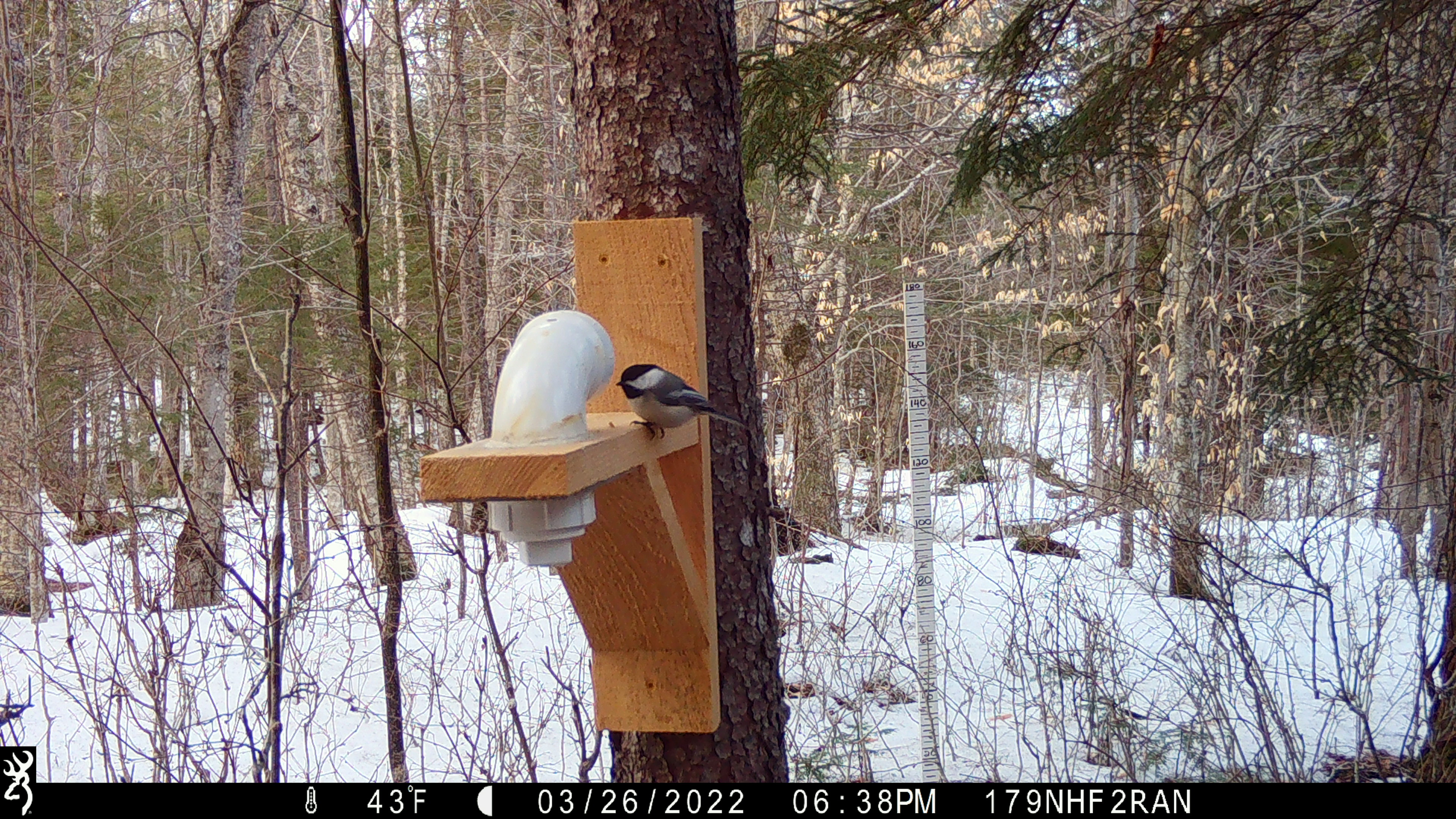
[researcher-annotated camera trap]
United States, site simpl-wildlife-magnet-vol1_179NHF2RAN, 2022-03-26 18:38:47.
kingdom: Animalia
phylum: Chordata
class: Aves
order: Passeriformes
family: Paridae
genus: Poecile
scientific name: Poecile atricapillus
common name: black-capped chickadee